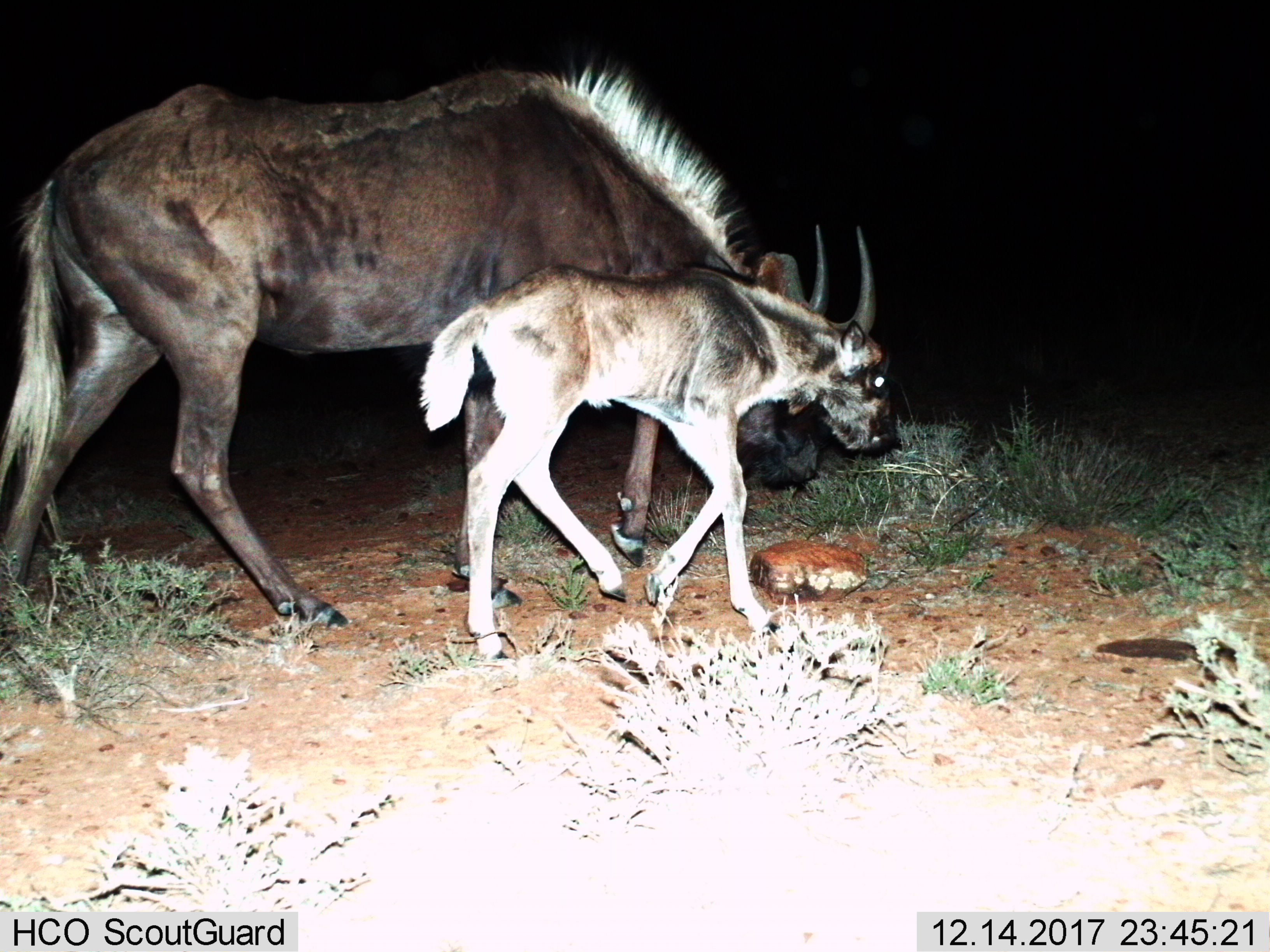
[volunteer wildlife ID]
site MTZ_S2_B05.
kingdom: Animalia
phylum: Chordata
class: Mammalia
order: Artiodactyla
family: Bovidae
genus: Connochaetes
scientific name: Connochaetes gnou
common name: black wildebeest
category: wildebeestblack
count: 2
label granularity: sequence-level